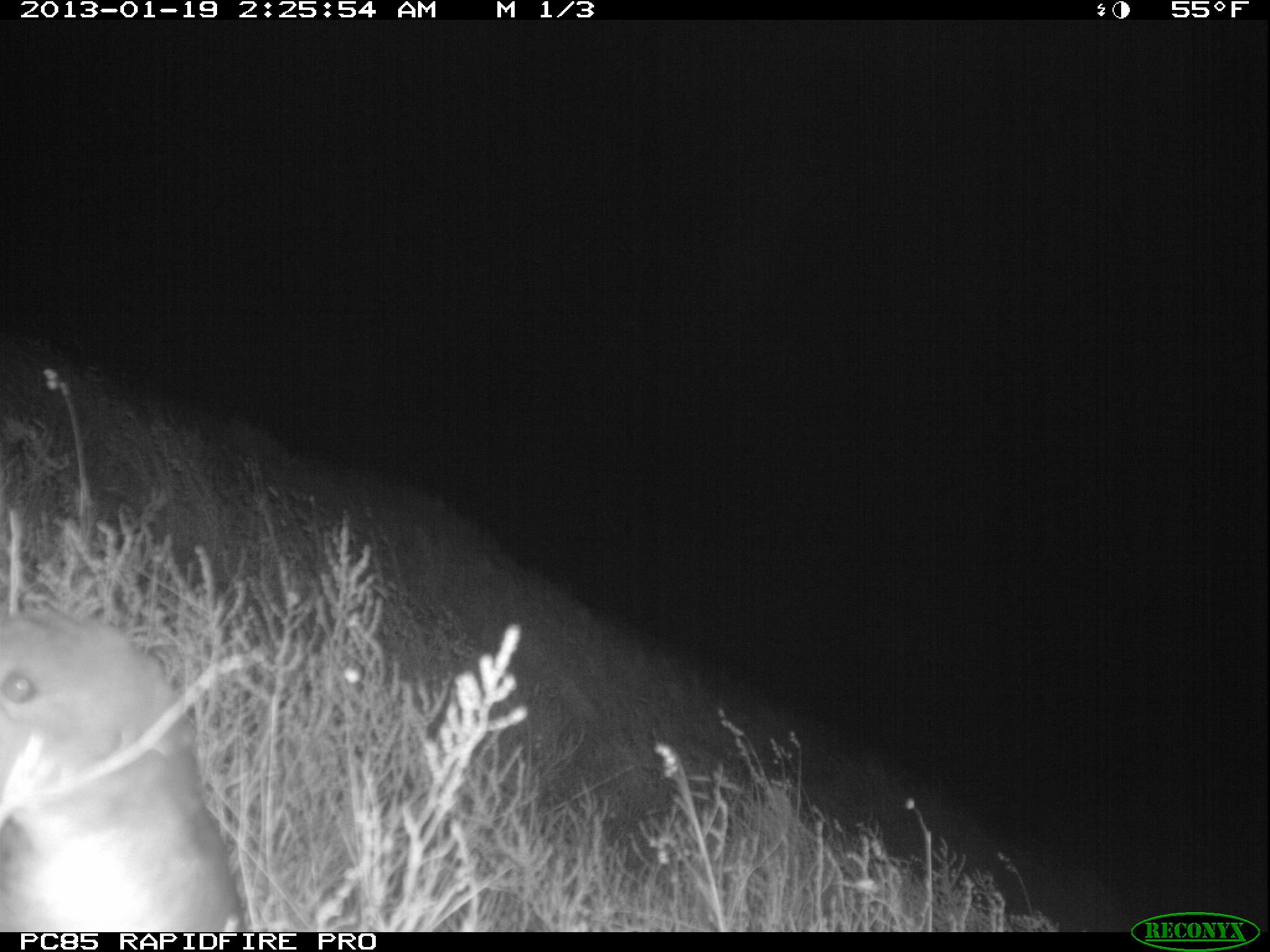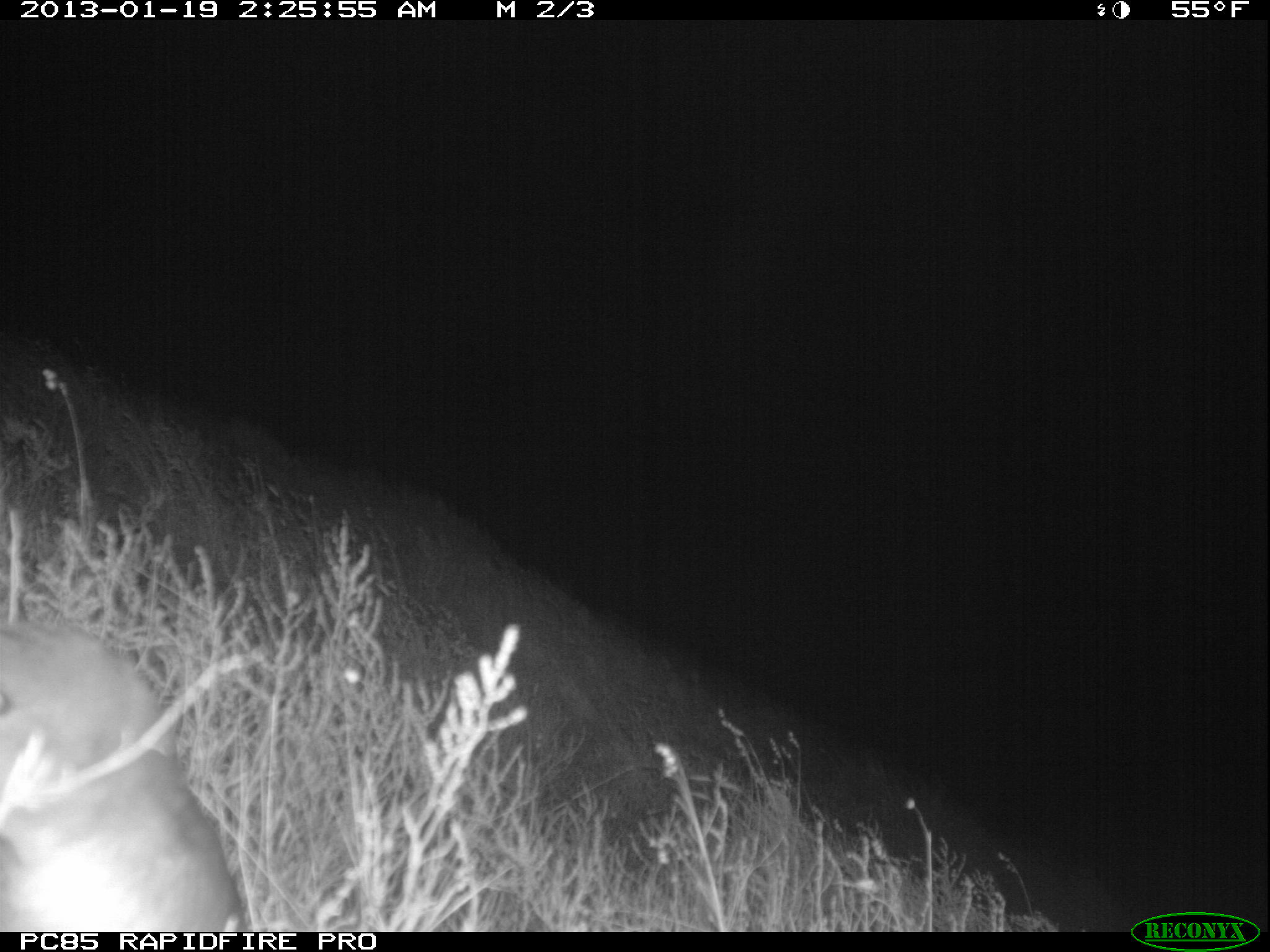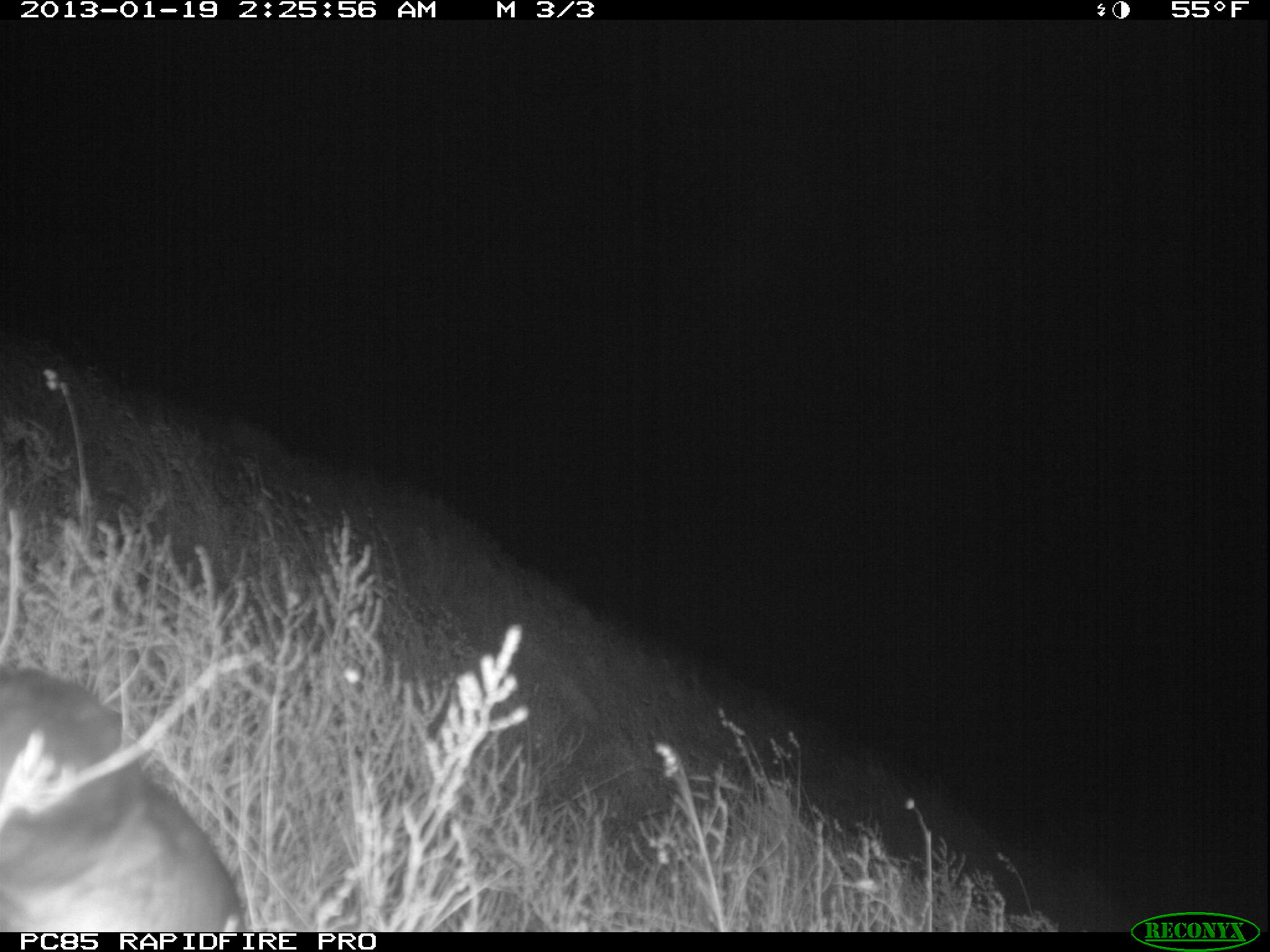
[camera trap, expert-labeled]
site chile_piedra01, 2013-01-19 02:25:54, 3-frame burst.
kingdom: Animalia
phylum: Chordata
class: Aves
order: Procellariiformes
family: Procellariidae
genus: Calonectris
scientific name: Calonectris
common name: shearwater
Shearwater (Calonectris).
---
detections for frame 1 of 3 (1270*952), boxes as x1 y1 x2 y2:
shearwater: 0 608 246 932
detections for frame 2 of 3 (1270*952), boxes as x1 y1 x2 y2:
shearwater: 0 616 247 931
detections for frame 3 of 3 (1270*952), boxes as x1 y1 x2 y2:
shearwater: 0 663 244 937